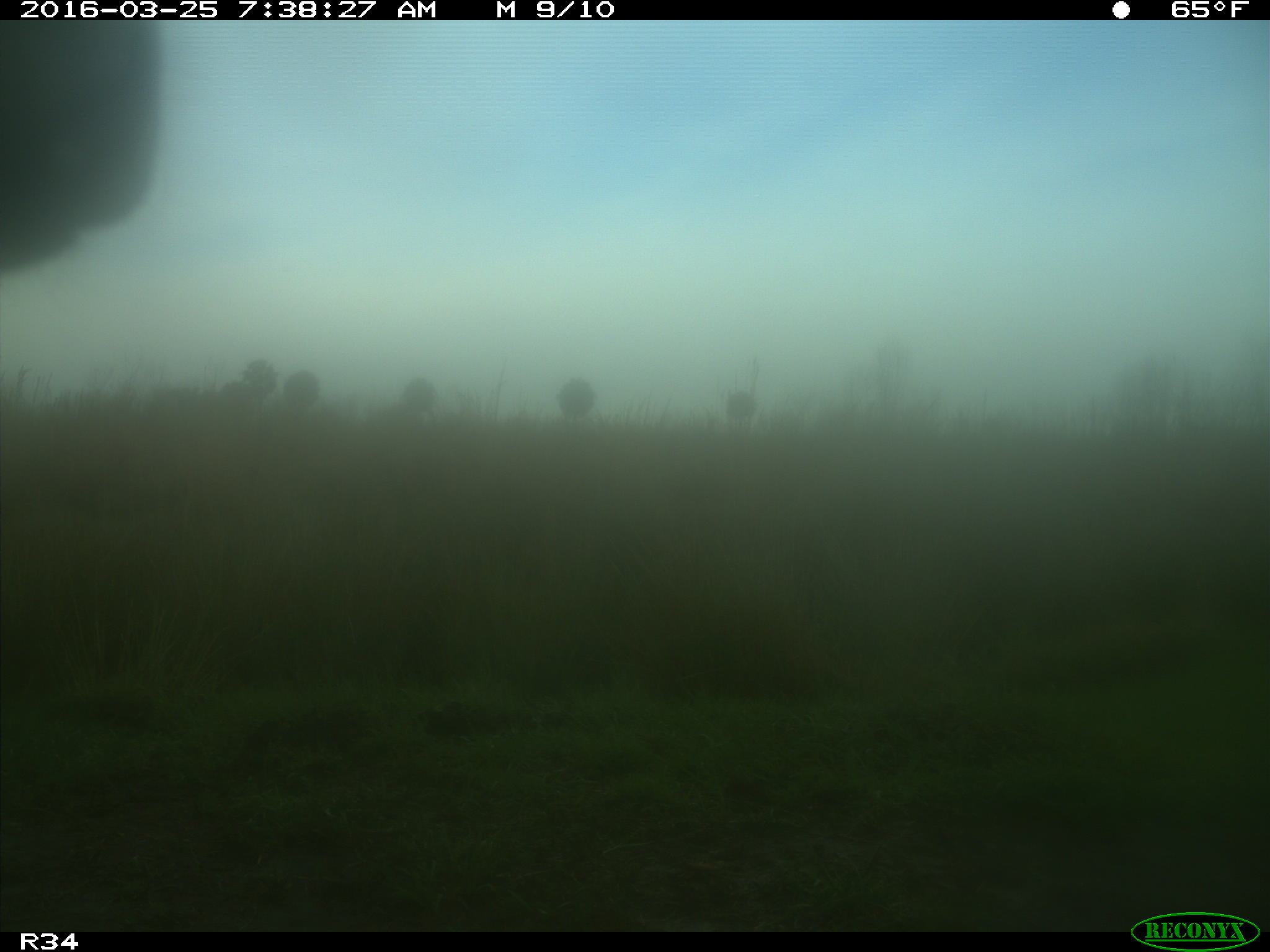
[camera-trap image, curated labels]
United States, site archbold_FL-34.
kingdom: Animalia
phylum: Chordata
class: Mammalia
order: Artiodactyla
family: Bovidae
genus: Bos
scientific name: Bos taurus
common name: domestic cow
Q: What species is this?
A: Bos taurus (domestic cow).